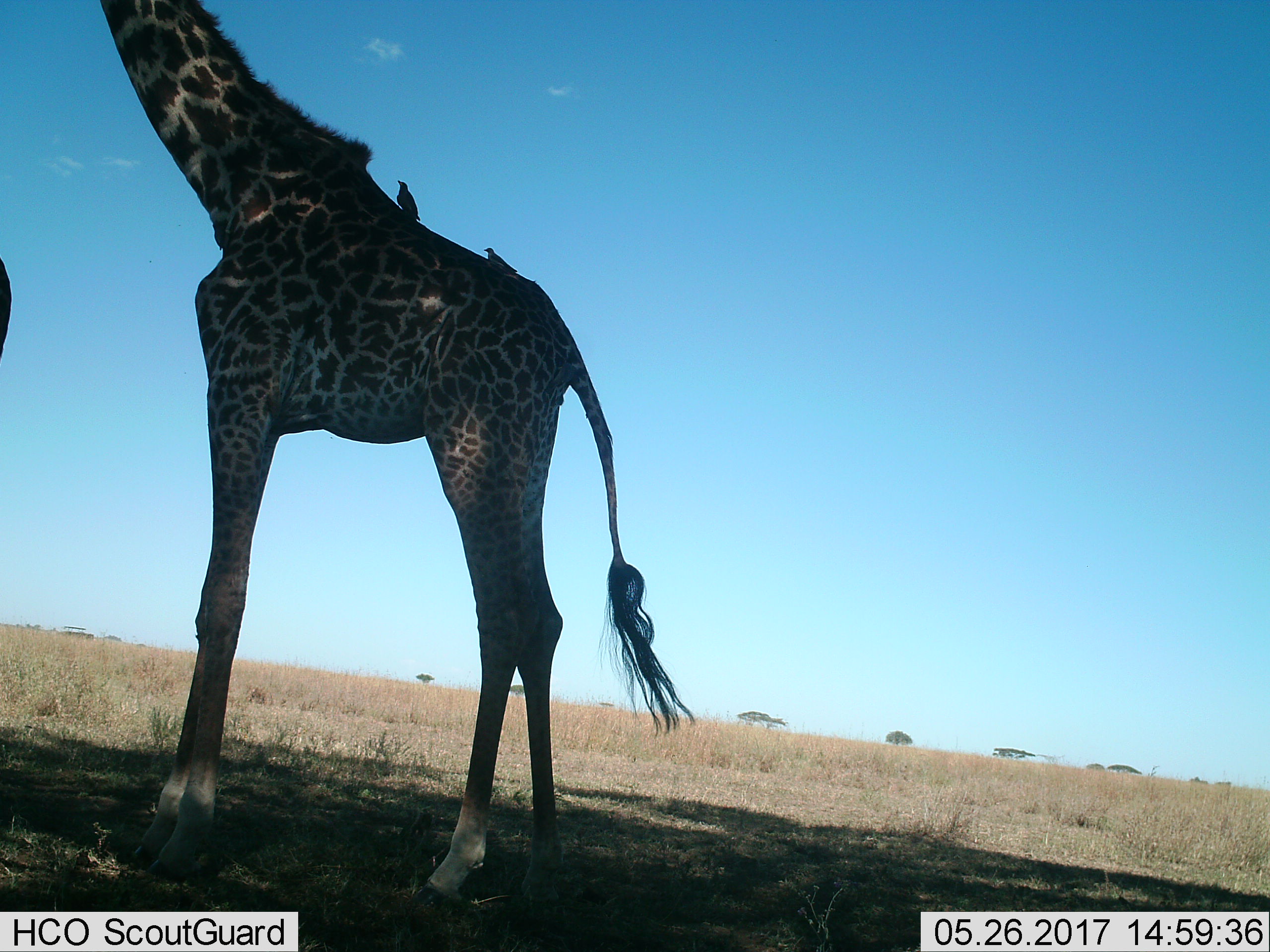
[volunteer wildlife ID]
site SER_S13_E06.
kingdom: Animalia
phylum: Chordata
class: Aves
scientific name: Aves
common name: bird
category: birdother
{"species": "birdother (bird) (Aves)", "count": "2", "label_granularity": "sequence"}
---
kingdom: Animalia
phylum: Chordata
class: Mammalia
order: Artiodactyla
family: Giraffidae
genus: Giraffa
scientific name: Giraffa camelopardalis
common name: giraffe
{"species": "giraffe (Giraffa camelopardalis)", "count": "1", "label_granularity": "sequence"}